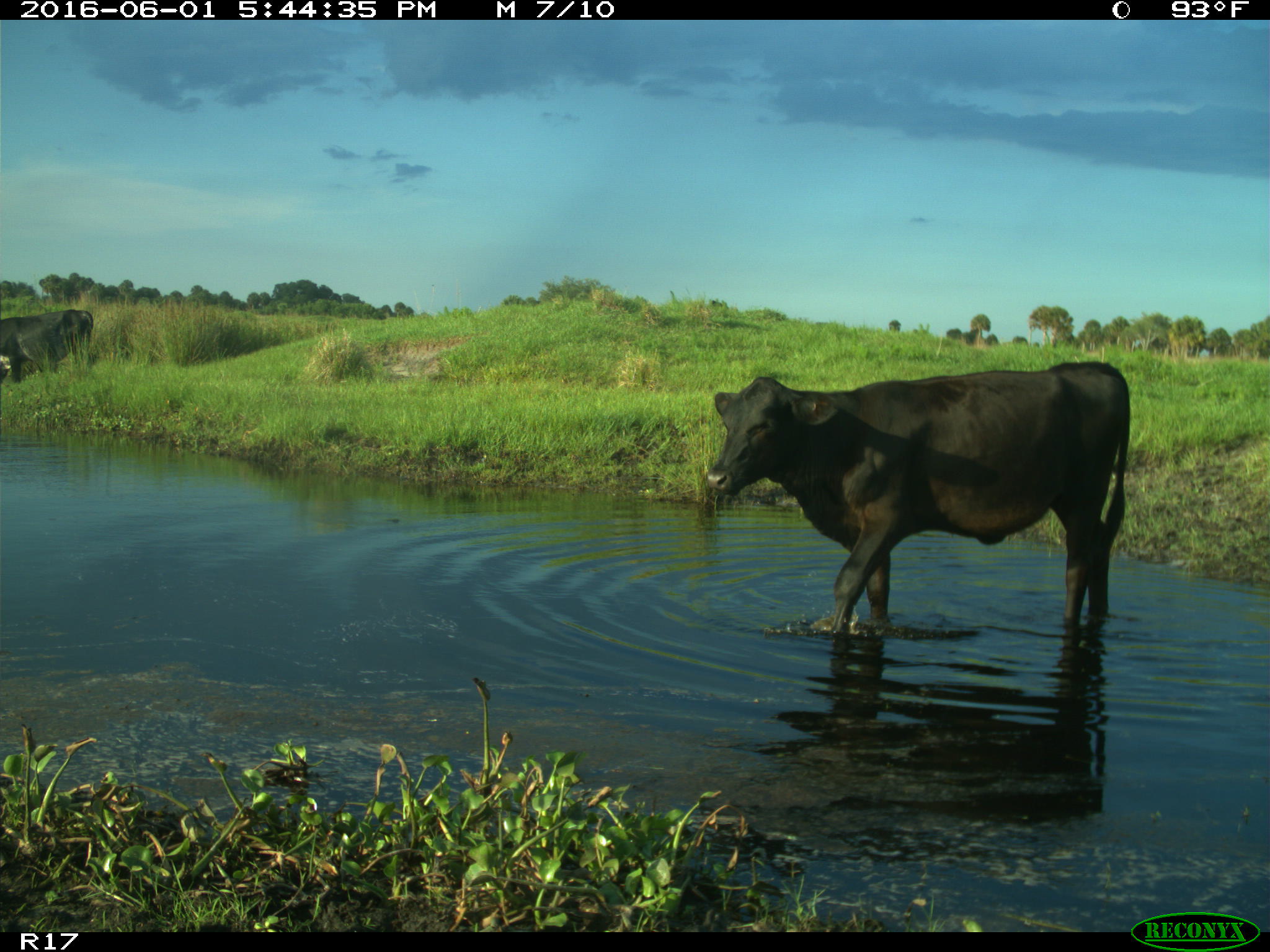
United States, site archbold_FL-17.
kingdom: Animalia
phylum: Chordata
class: Mammalia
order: Artiodactyla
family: Bovidae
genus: Bos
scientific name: Bos taurus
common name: domestic cow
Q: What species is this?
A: Bos taurus (domestic cow).